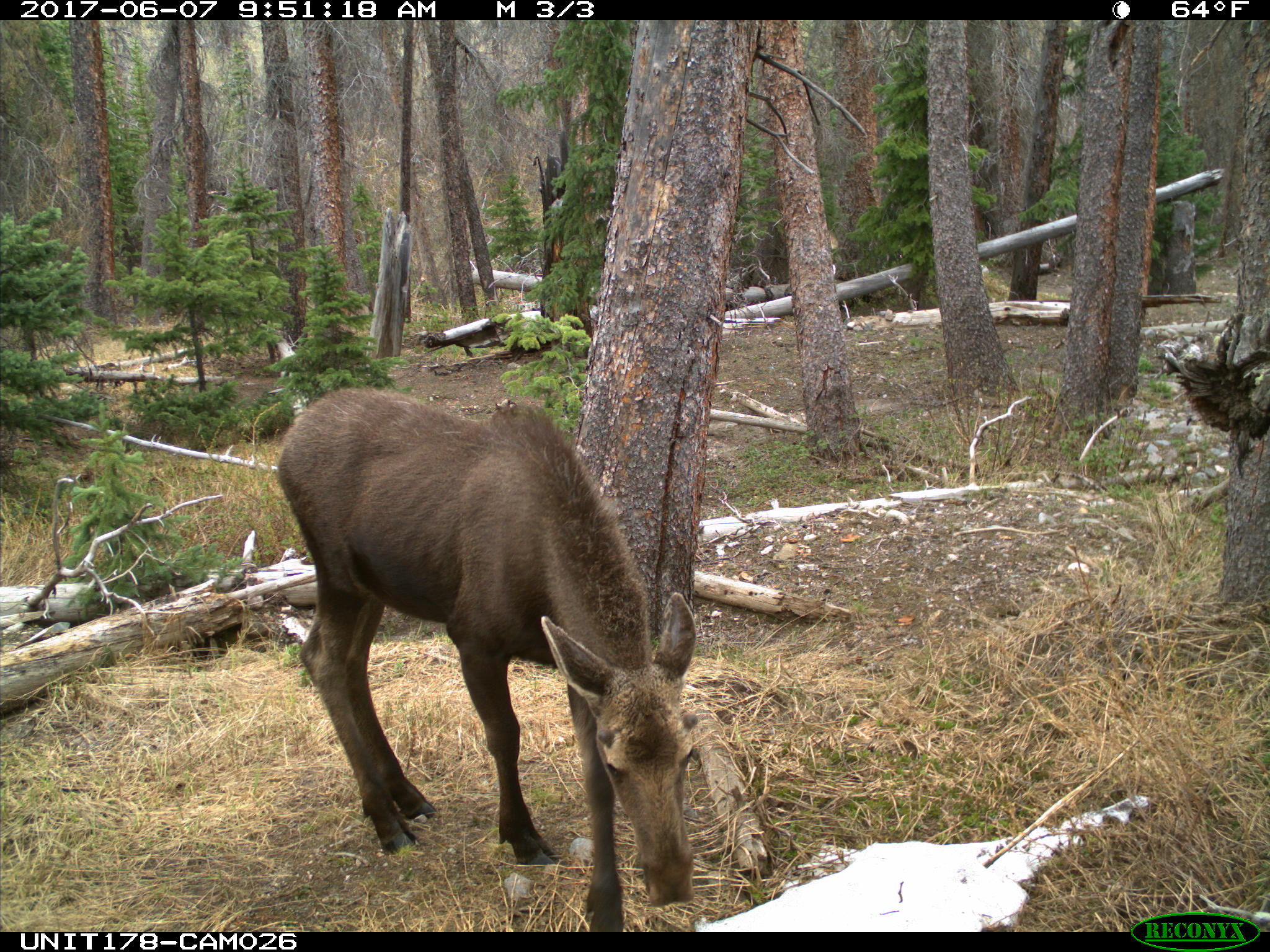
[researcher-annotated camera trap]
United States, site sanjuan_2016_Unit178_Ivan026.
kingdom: Animalia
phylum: Chordata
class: Mammalia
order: Artiodactyla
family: Cervidae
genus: Alces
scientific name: Alces alces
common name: moose